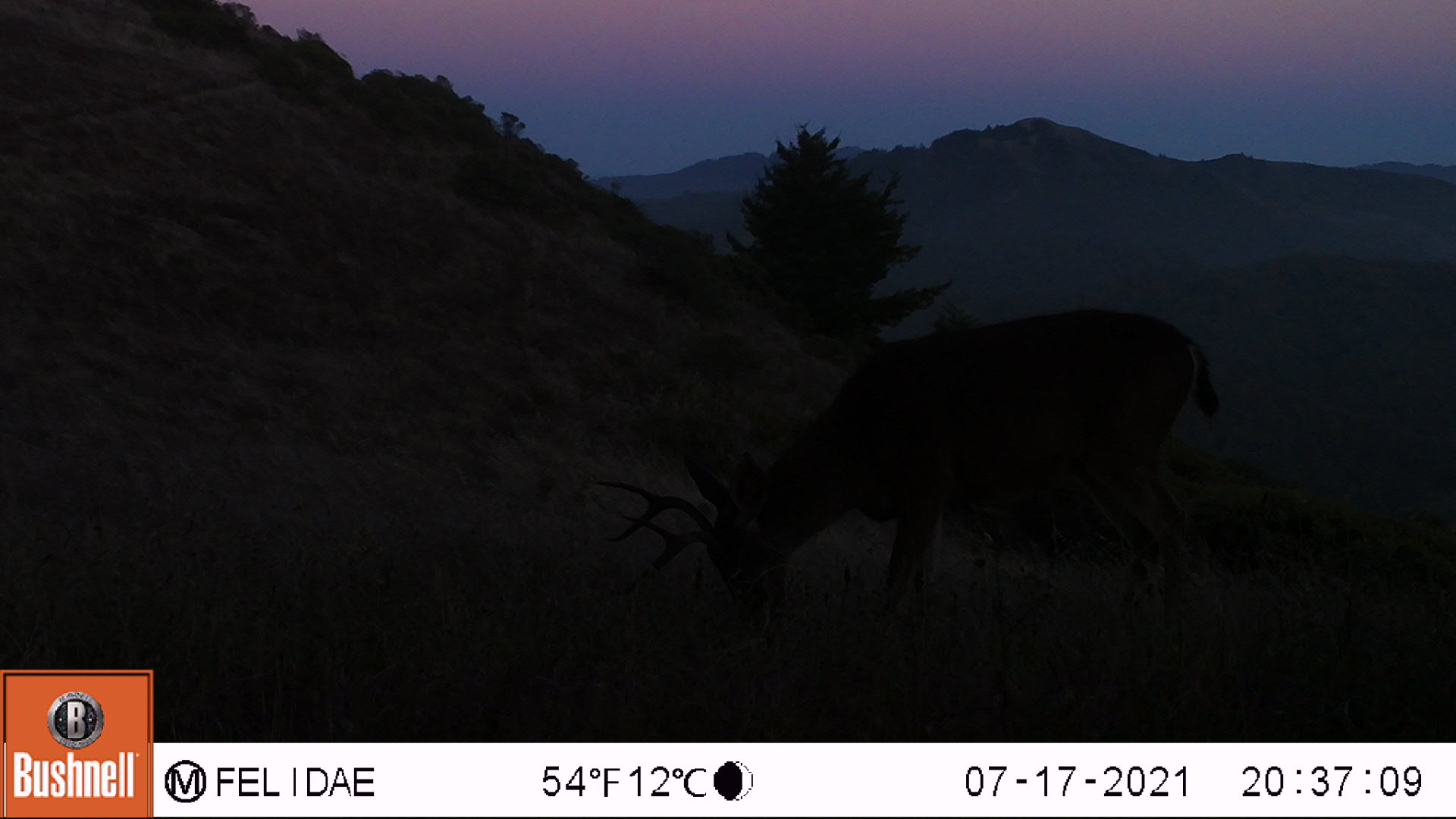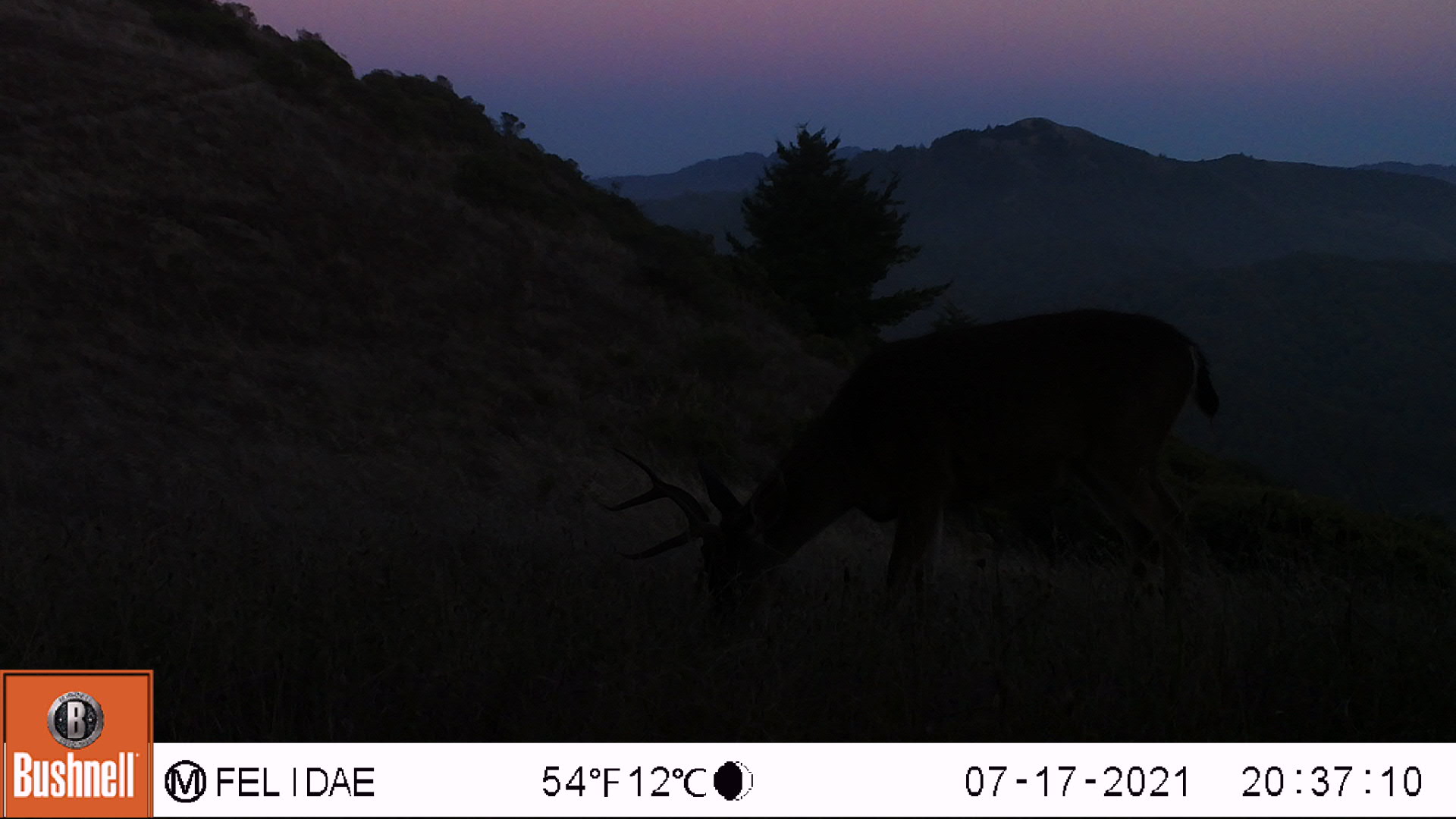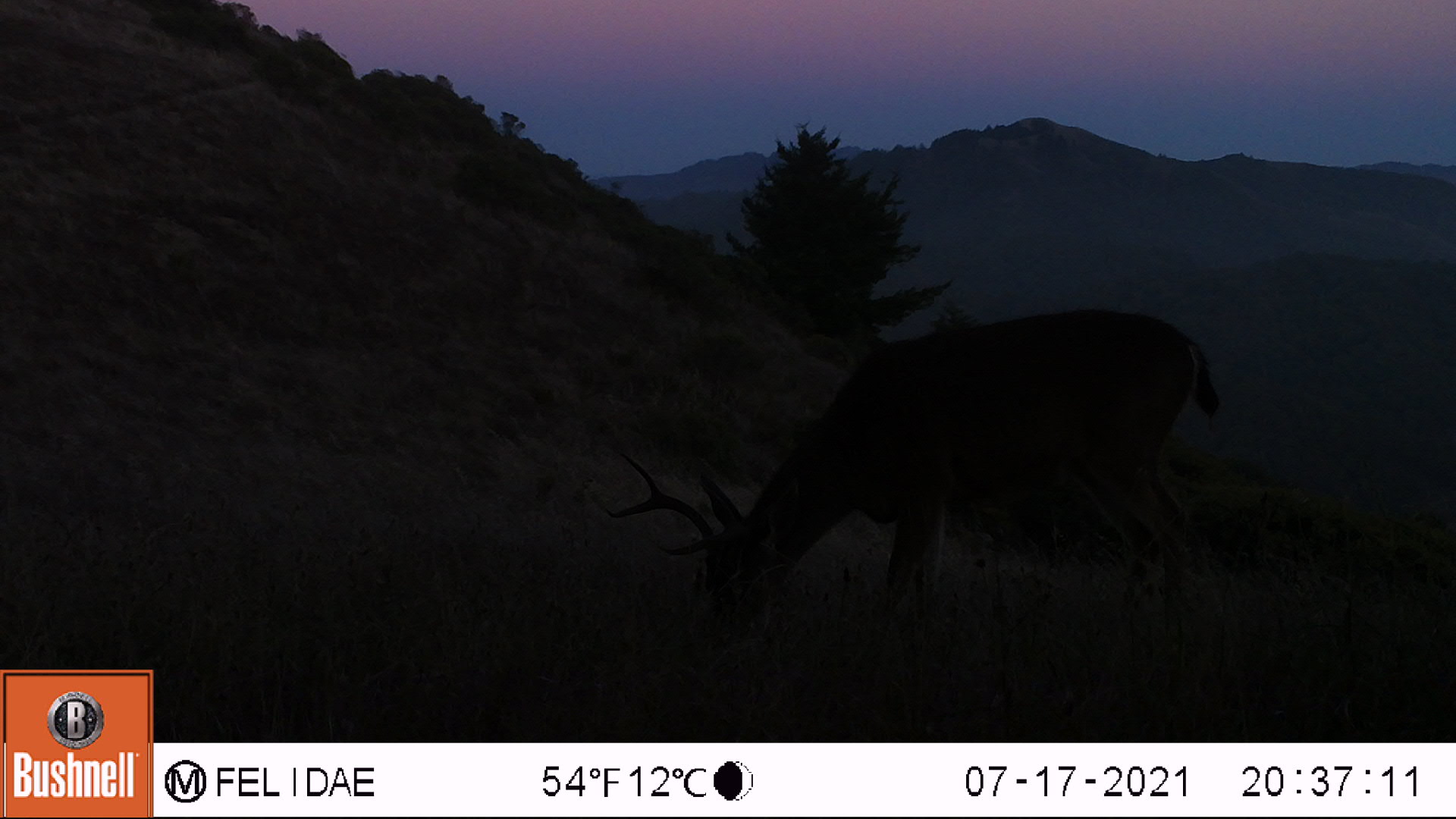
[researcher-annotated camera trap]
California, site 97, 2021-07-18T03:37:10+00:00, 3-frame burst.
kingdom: Animalia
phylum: Chordata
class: Mammalia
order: Artiodactyla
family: Cervidae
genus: Odocoileus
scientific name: Odocoileus hemionus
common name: mule deer